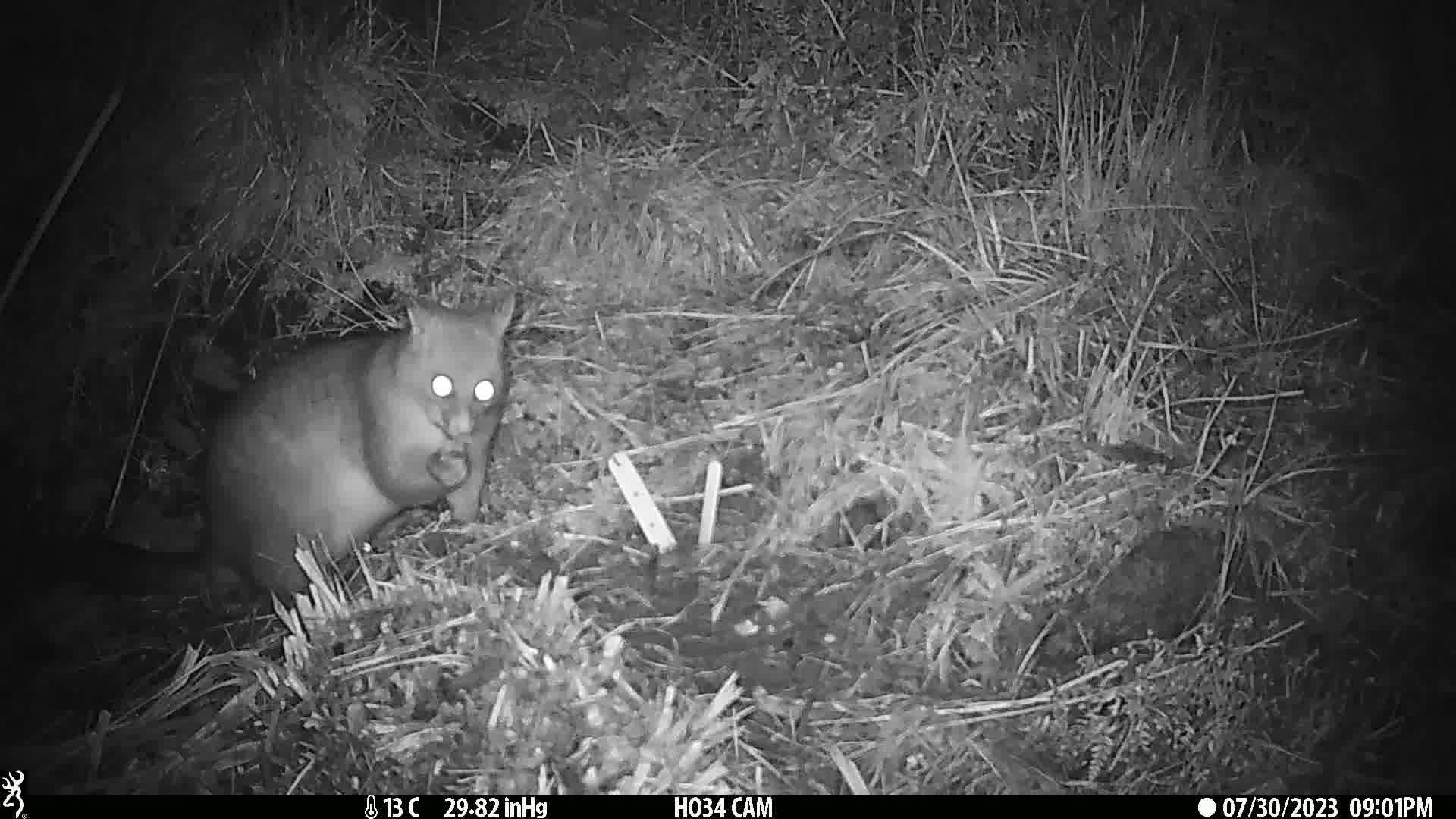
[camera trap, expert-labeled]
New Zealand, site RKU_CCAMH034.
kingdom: Animalia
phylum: Chordata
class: Mammalia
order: Diprotodontia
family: Phalangeridae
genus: Trichosurus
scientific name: Trichosurus vulpecula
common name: common brushtail possum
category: possum